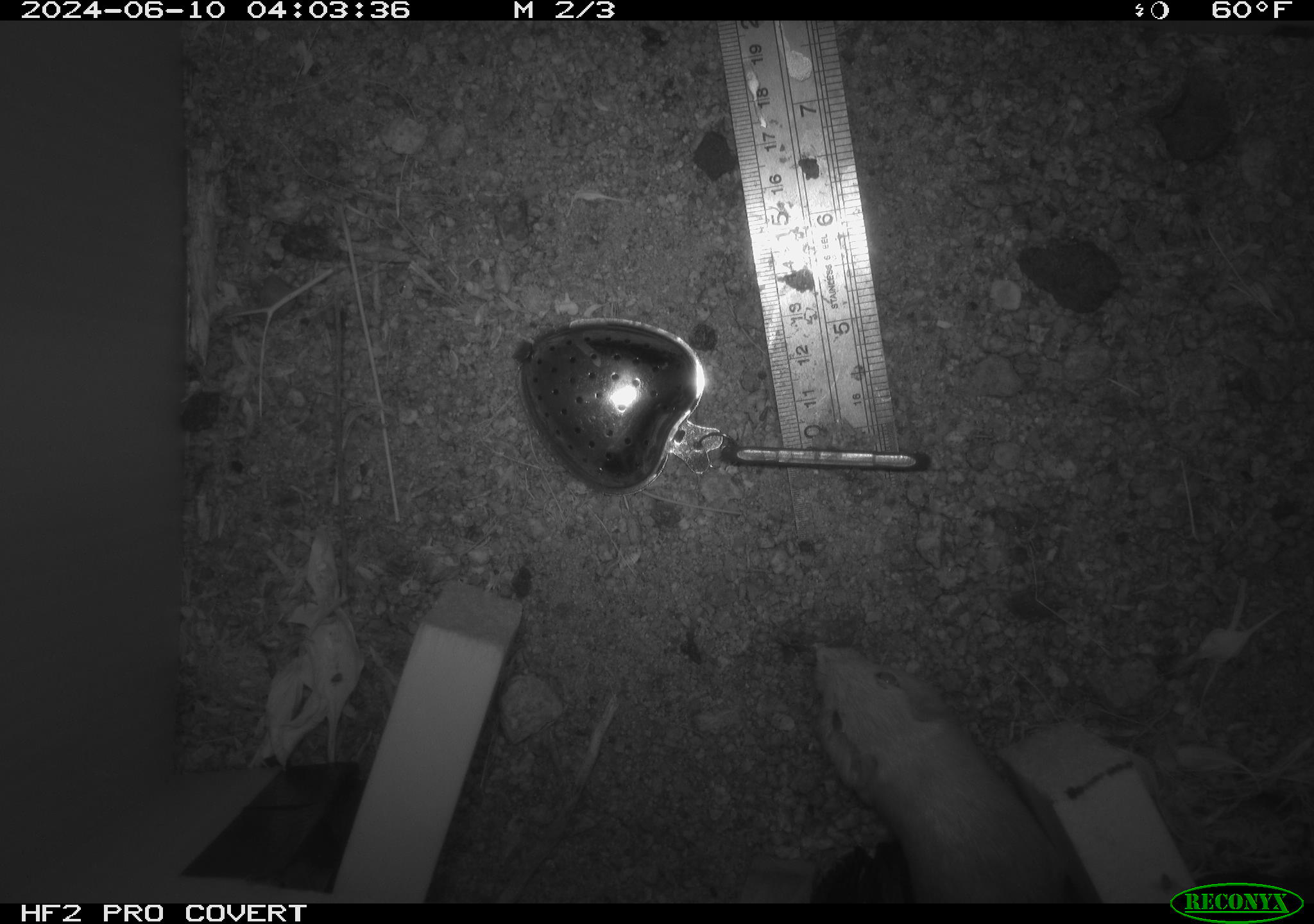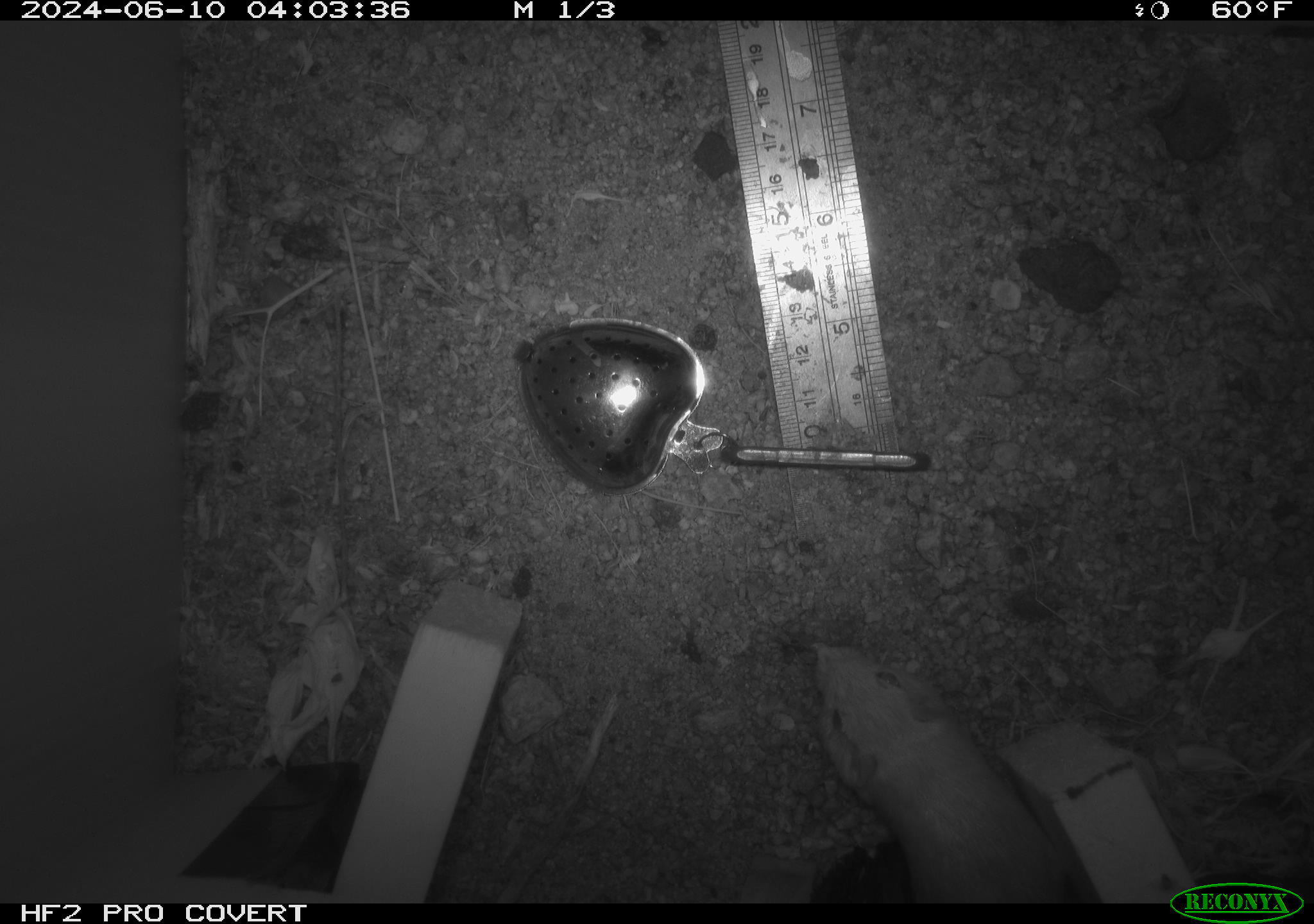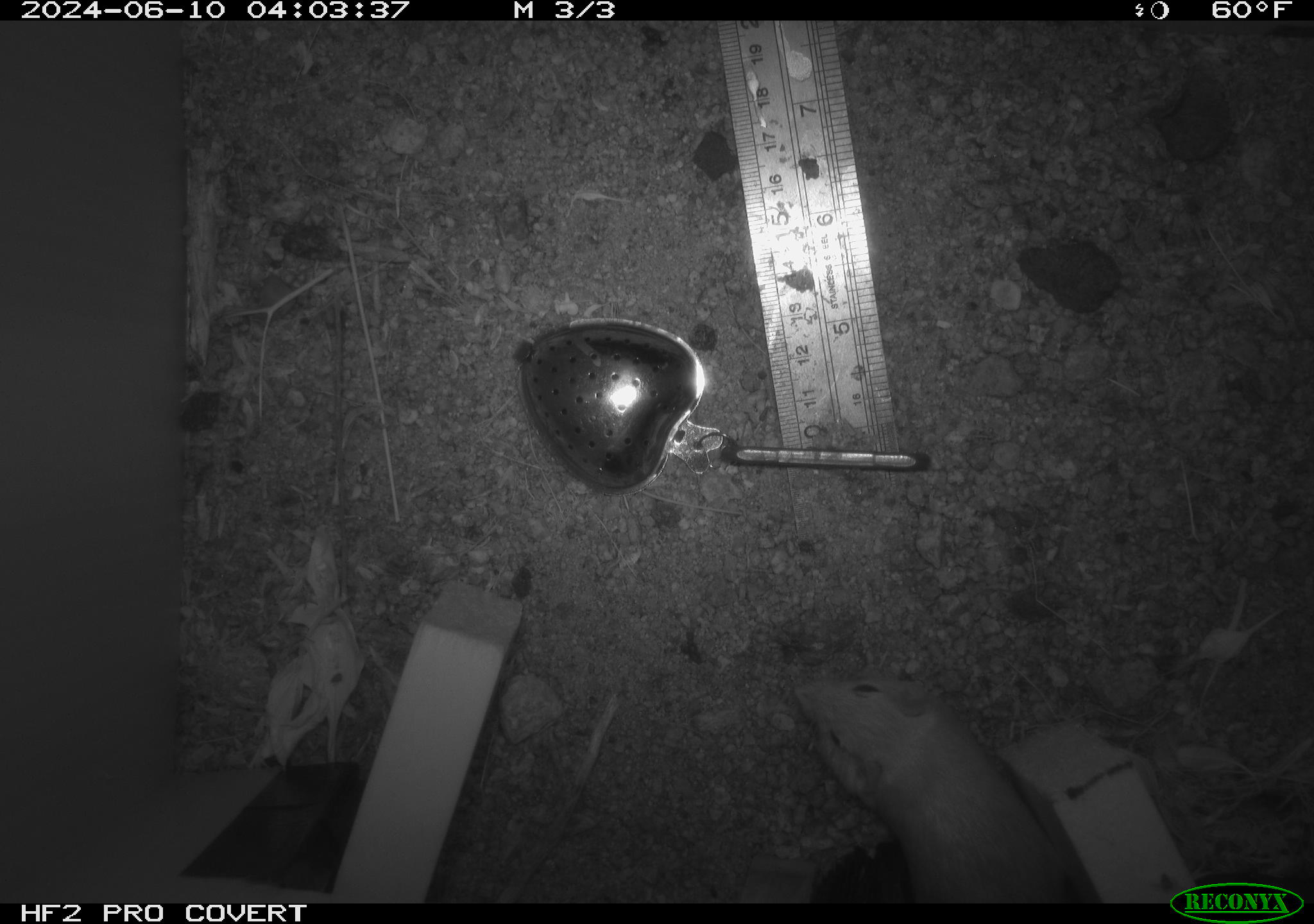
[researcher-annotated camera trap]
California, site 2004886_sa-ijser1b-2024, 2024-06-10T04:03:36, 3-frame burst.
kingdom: Animalia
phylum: Chordata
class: Mammalia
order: Rodentia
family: Heteromyidae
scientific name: Heteromyidae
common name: kangaroo rats and pocket mice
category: heteromyidae family